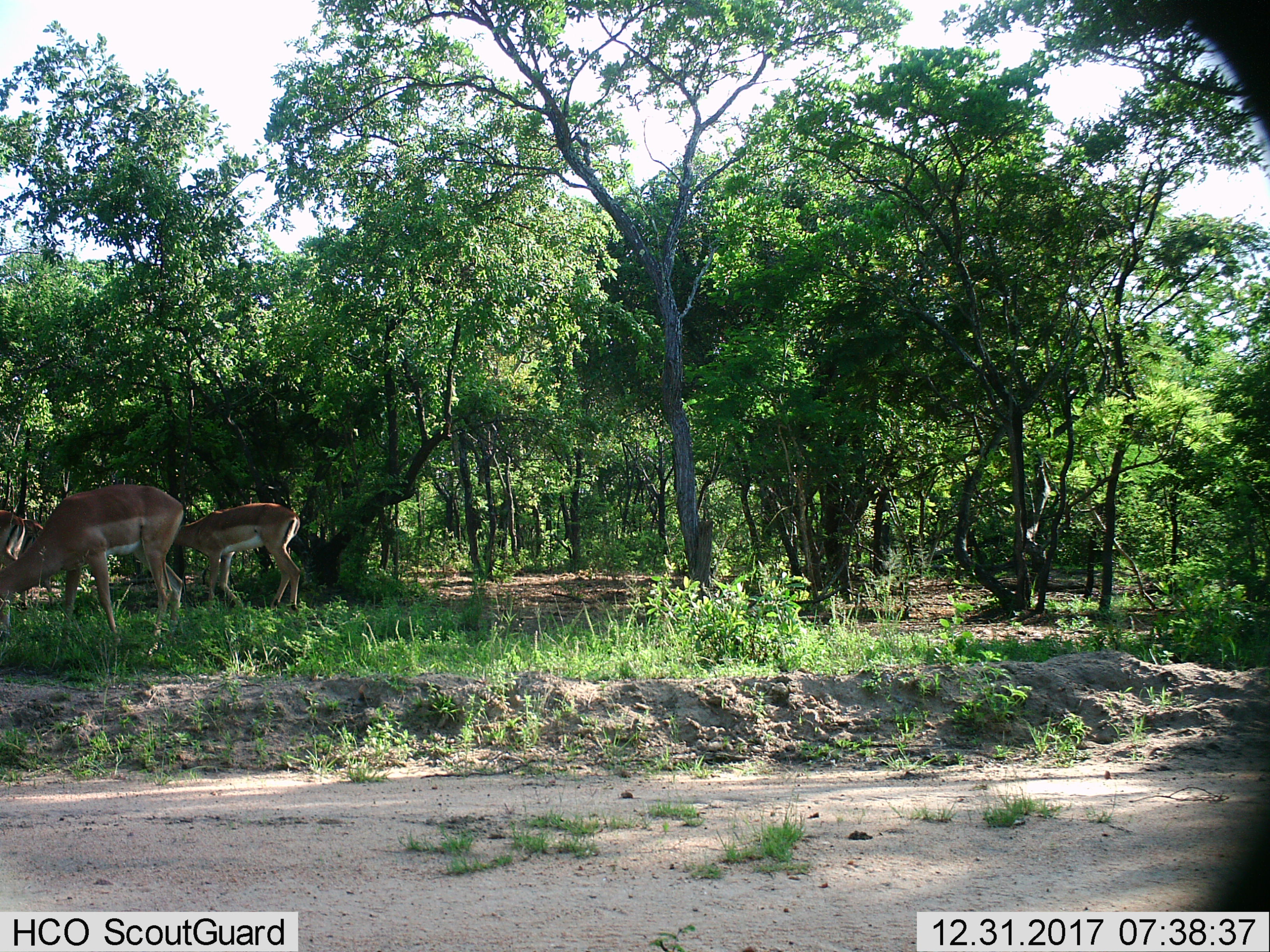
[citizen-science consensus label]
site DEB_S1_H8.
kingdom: Animalia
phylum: Chordata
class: Mammalia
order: Artiodactyla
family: Bovidae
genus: Aepyceros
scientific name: Aepyceros melampus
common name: impala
Impala (Aepyceros melampus), count 3. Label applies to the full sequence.